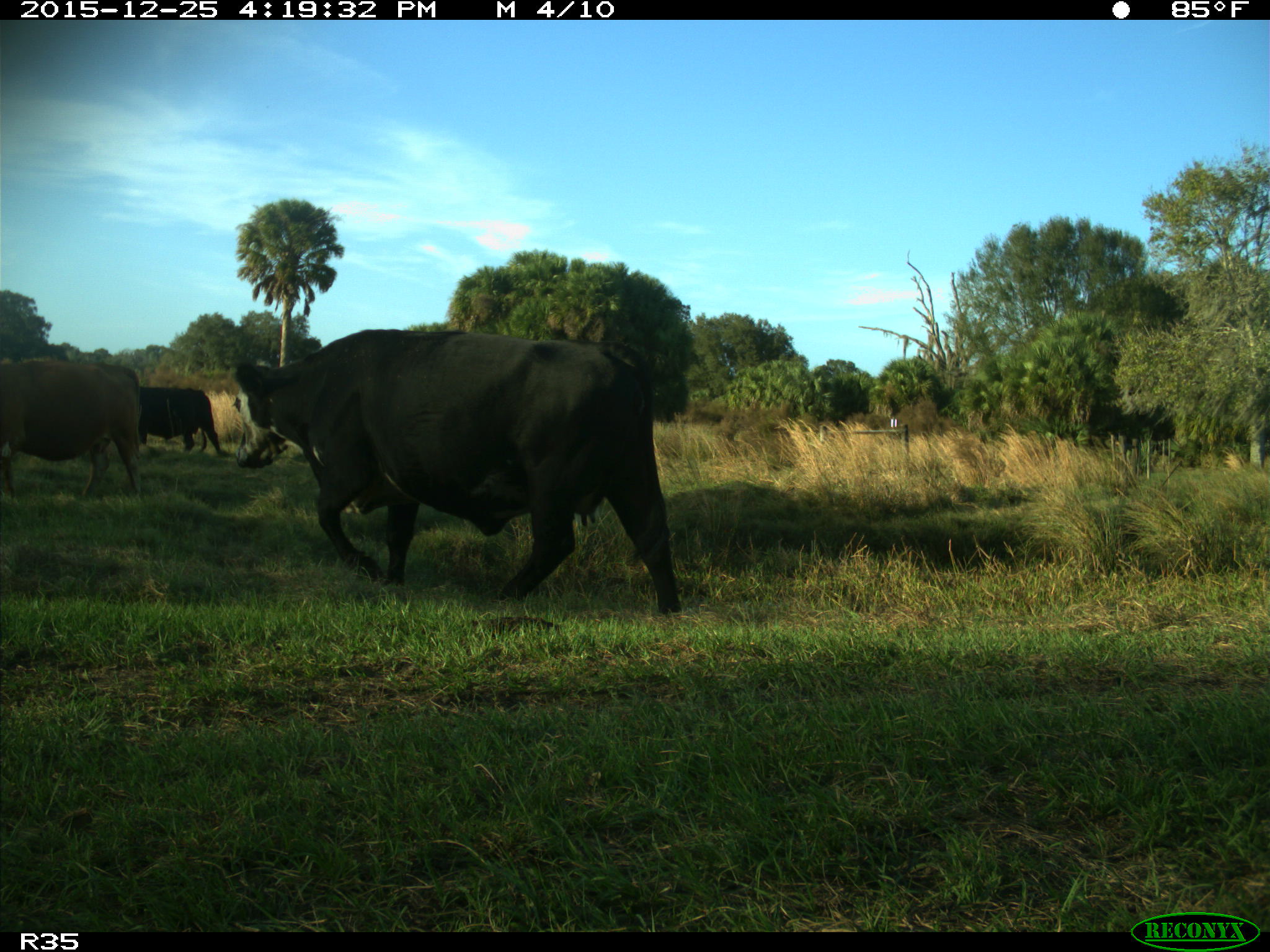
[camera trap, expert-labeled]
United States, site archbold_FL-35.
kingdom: Animalia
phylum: Chordata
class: Mammalia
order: Artiodactyla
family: Bovidae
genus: Bos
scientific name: Bos taurus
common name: domestic cow